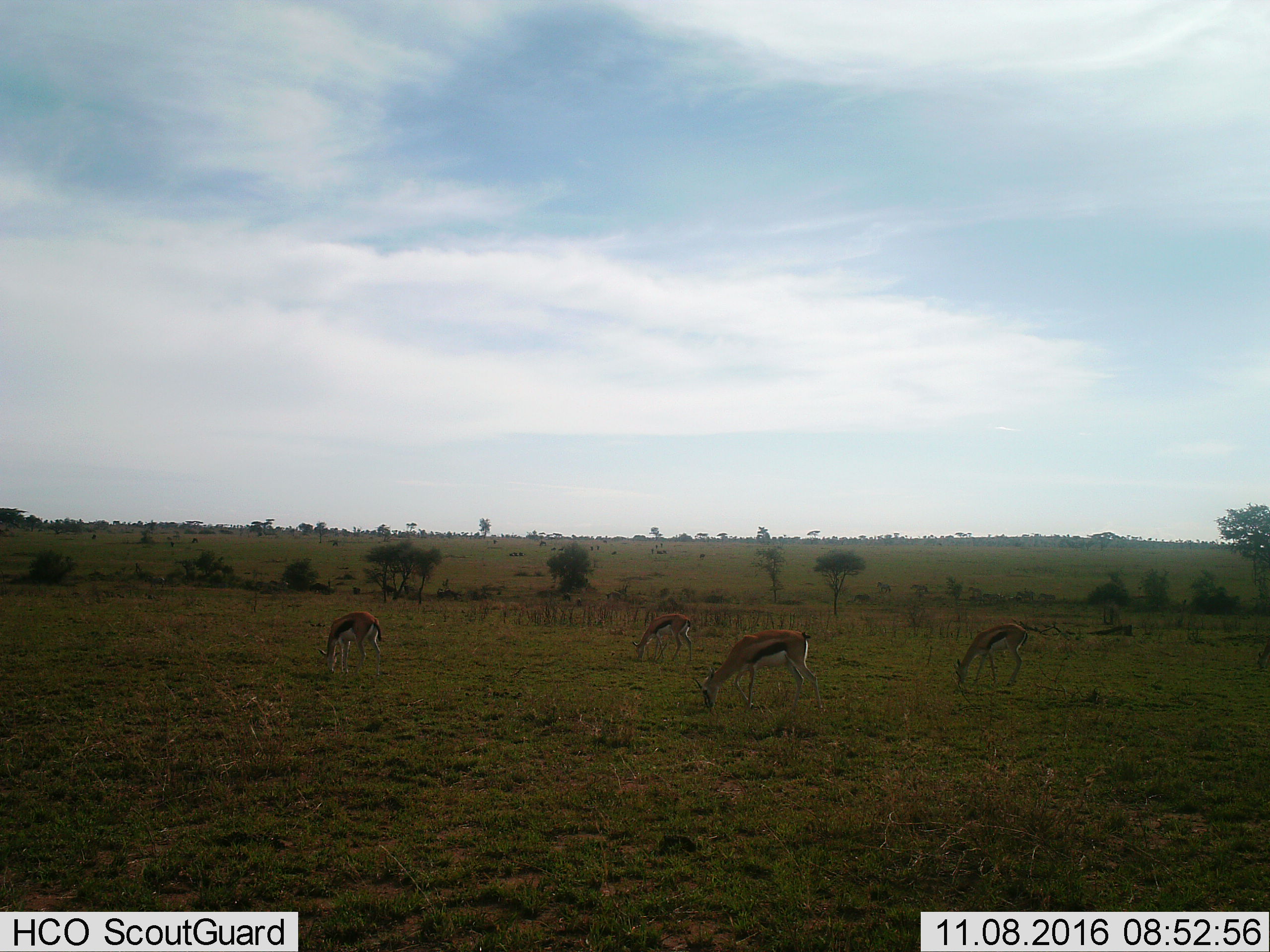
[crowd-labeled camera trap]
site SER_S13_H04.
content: unidentified animal